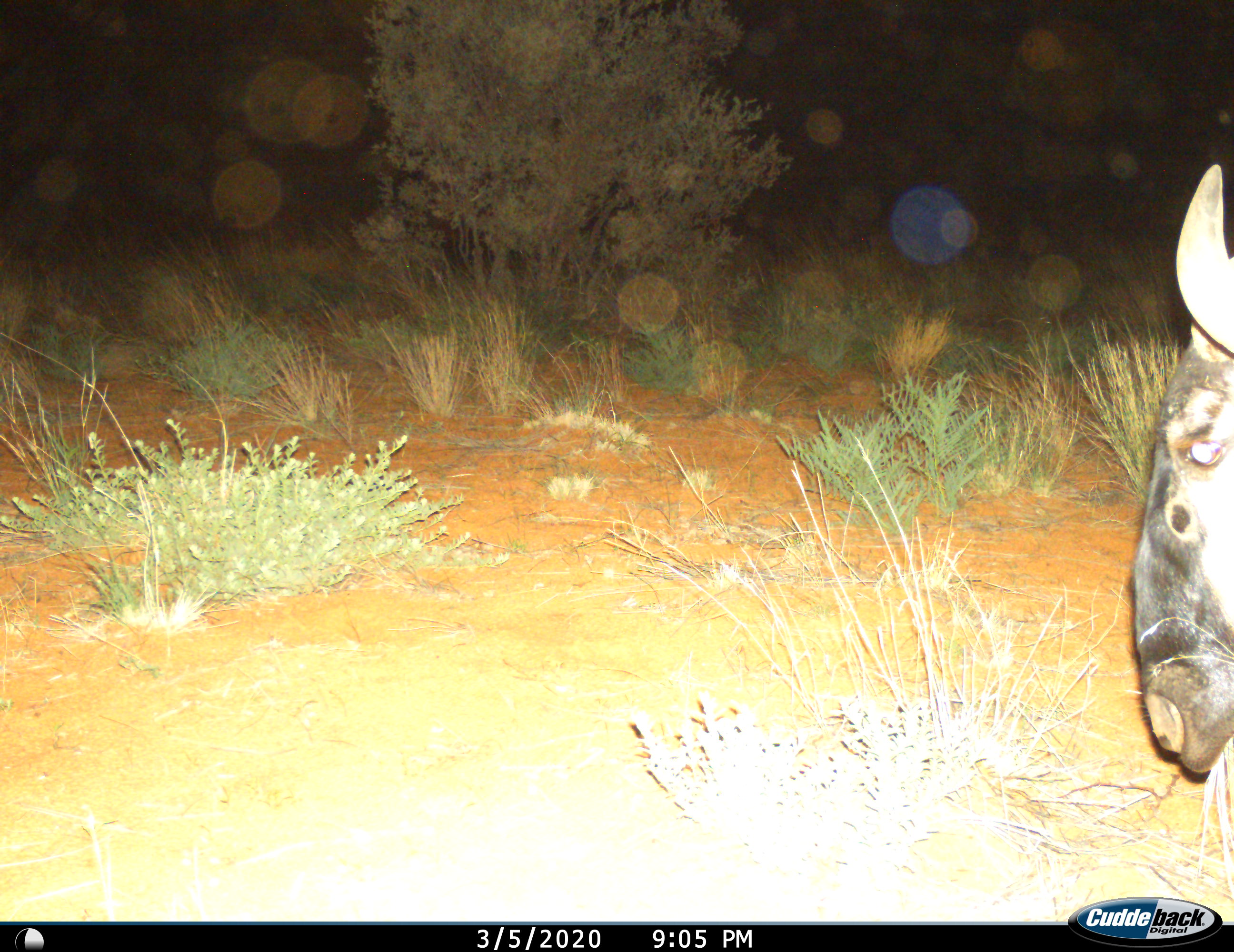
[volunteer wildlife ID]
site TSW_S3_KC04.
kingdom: Animalia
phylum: Chordata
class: Mammalia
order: Artiodactyla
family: Bovidae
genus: Connochaetes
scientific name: Connochaetes taurinus taurinus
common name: blue wildebeest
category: wildebeestblue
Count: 1.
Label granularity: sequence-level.